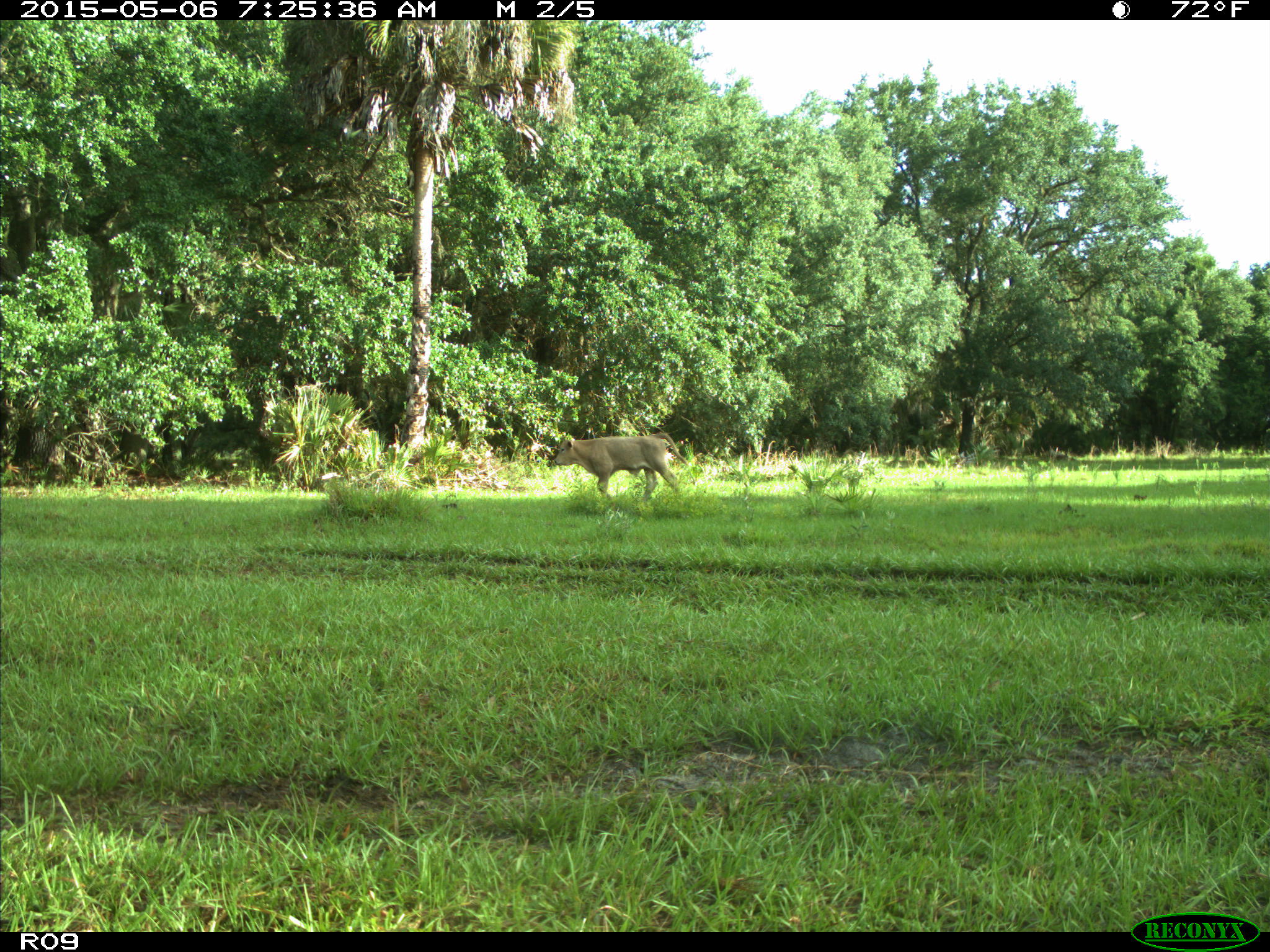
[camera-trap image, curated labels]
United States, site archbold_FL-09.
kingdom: Animalia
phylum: Chordata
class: Mammalia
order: Artiodactyla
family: Bovidae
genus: Bos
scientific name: Bos taurus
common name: domestic cow